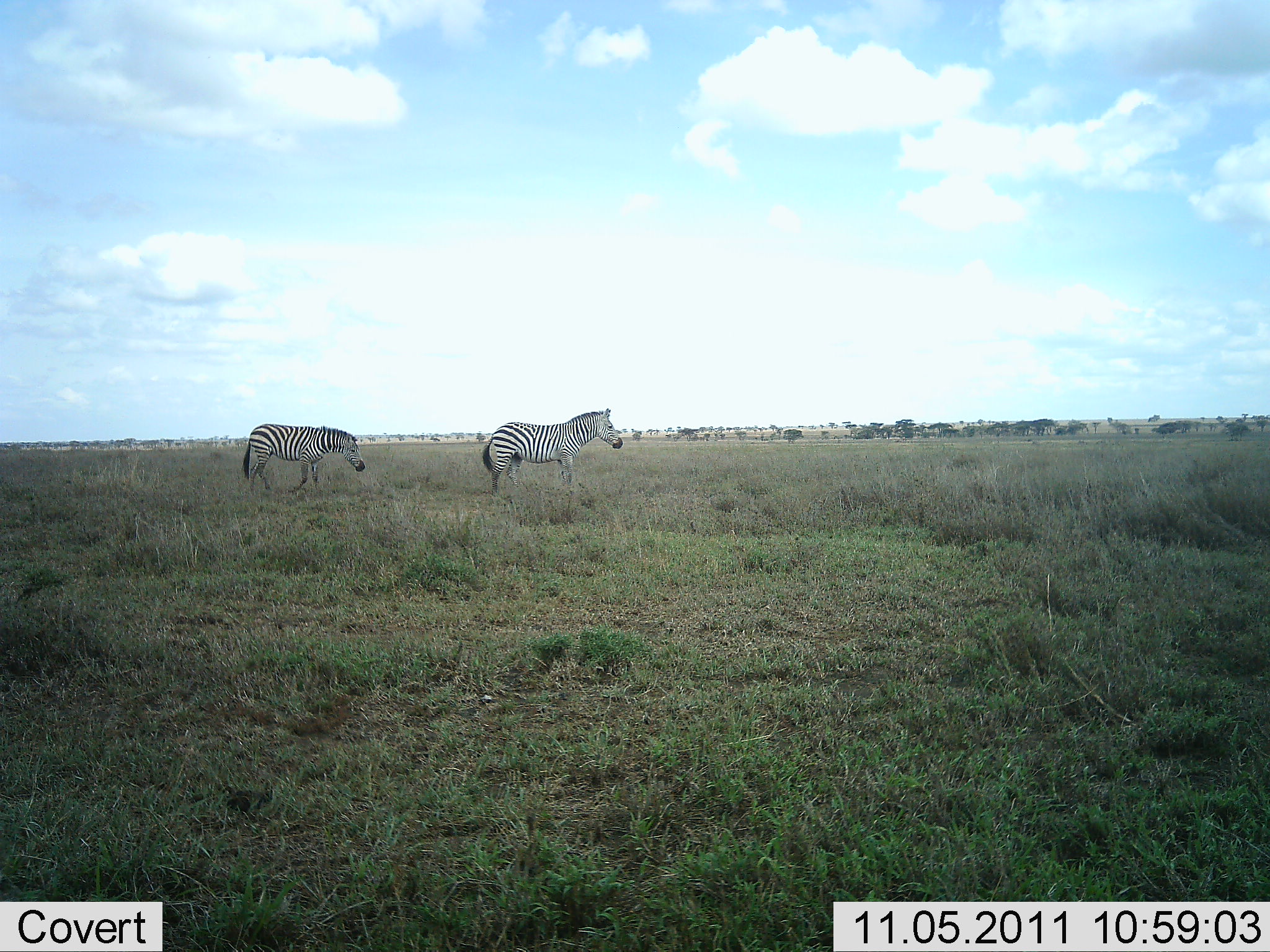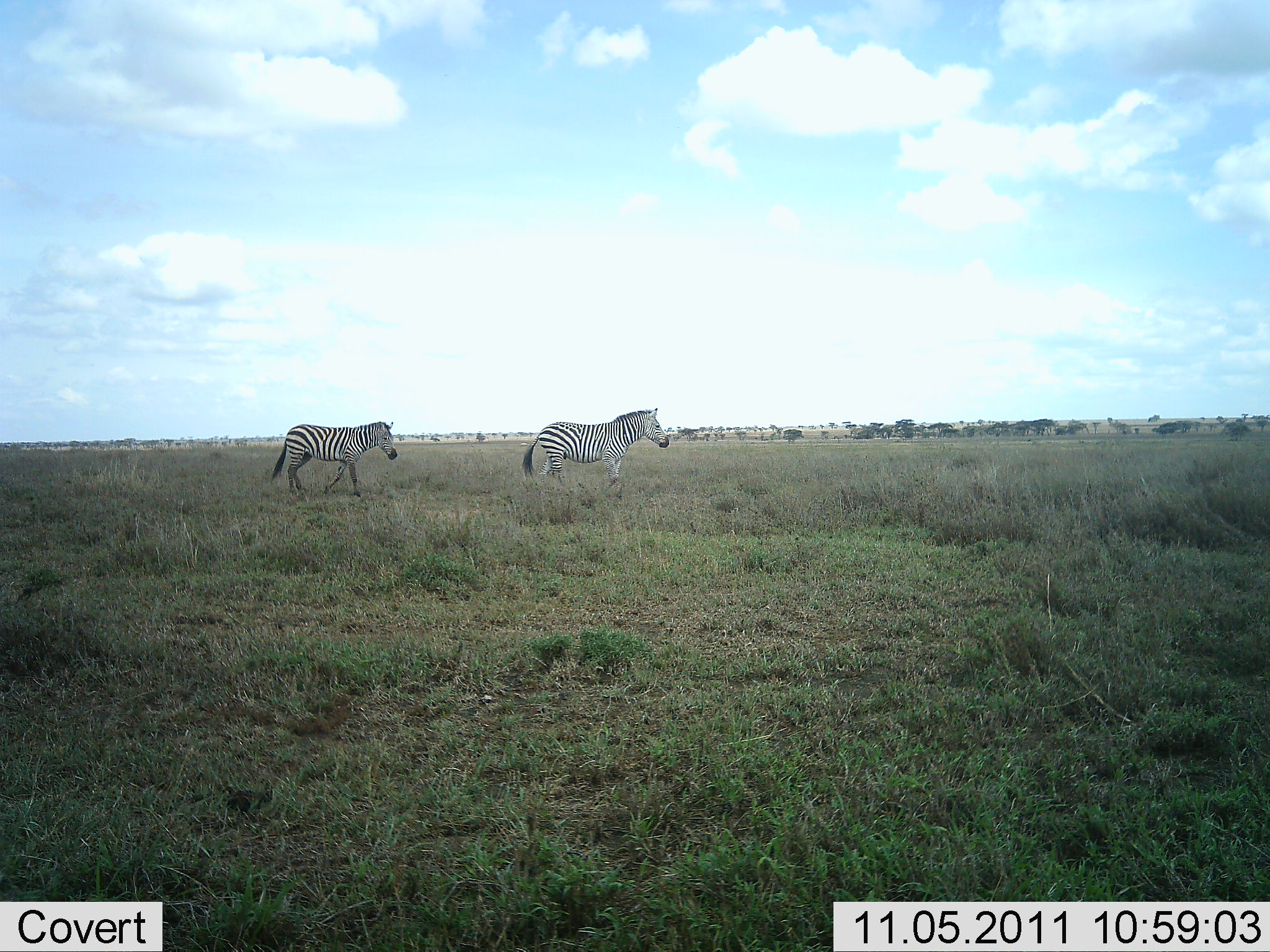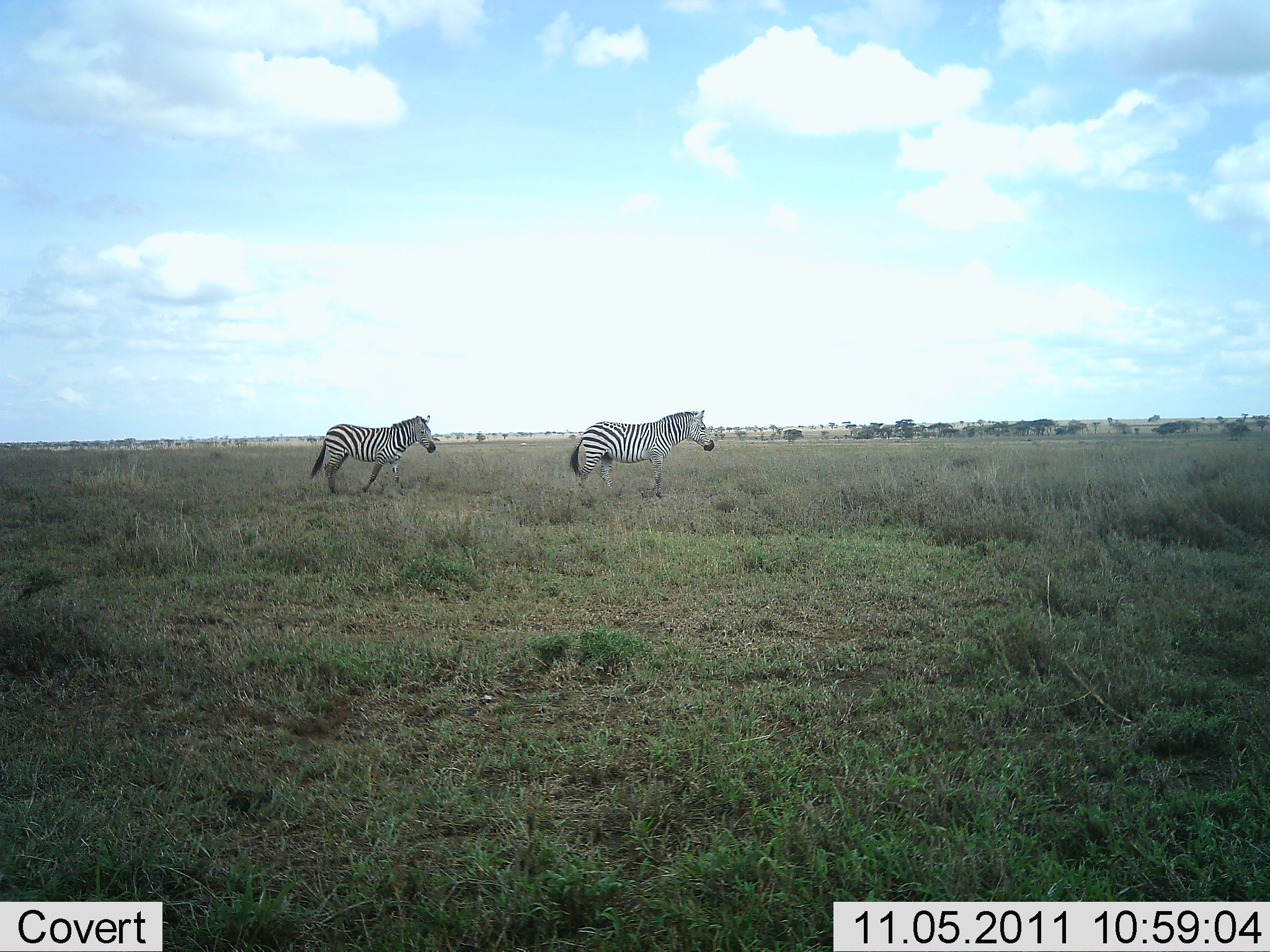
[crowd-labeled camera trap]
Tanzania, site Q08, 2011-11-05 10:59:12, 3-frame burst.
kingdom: Animalia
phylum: Chordata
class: Mammalia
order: Perissodactyla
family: Equidae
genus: Equus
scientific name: Equus quagga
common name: plains zebra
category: zebra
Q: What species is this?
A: Zebra (plains zebra) (Equus quagga).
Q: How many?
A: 2.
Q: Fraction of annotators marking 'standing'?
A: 0%.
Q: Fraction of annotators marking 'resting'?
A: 0%.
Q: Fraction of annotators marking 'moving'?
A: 100%.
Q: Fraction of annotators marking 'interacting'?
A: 0%.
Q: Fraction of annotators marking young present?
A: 0%.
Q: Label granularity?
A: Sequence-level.